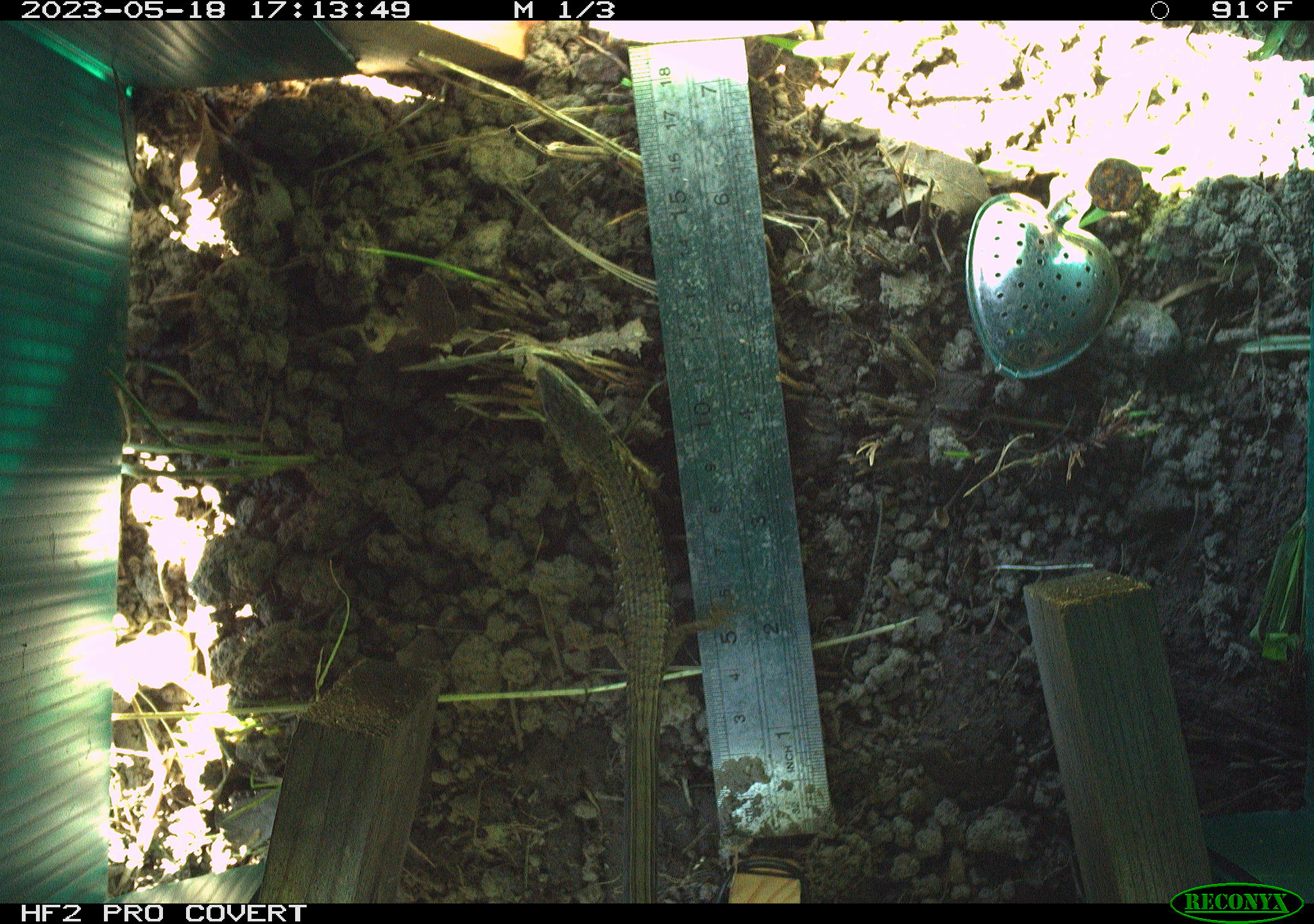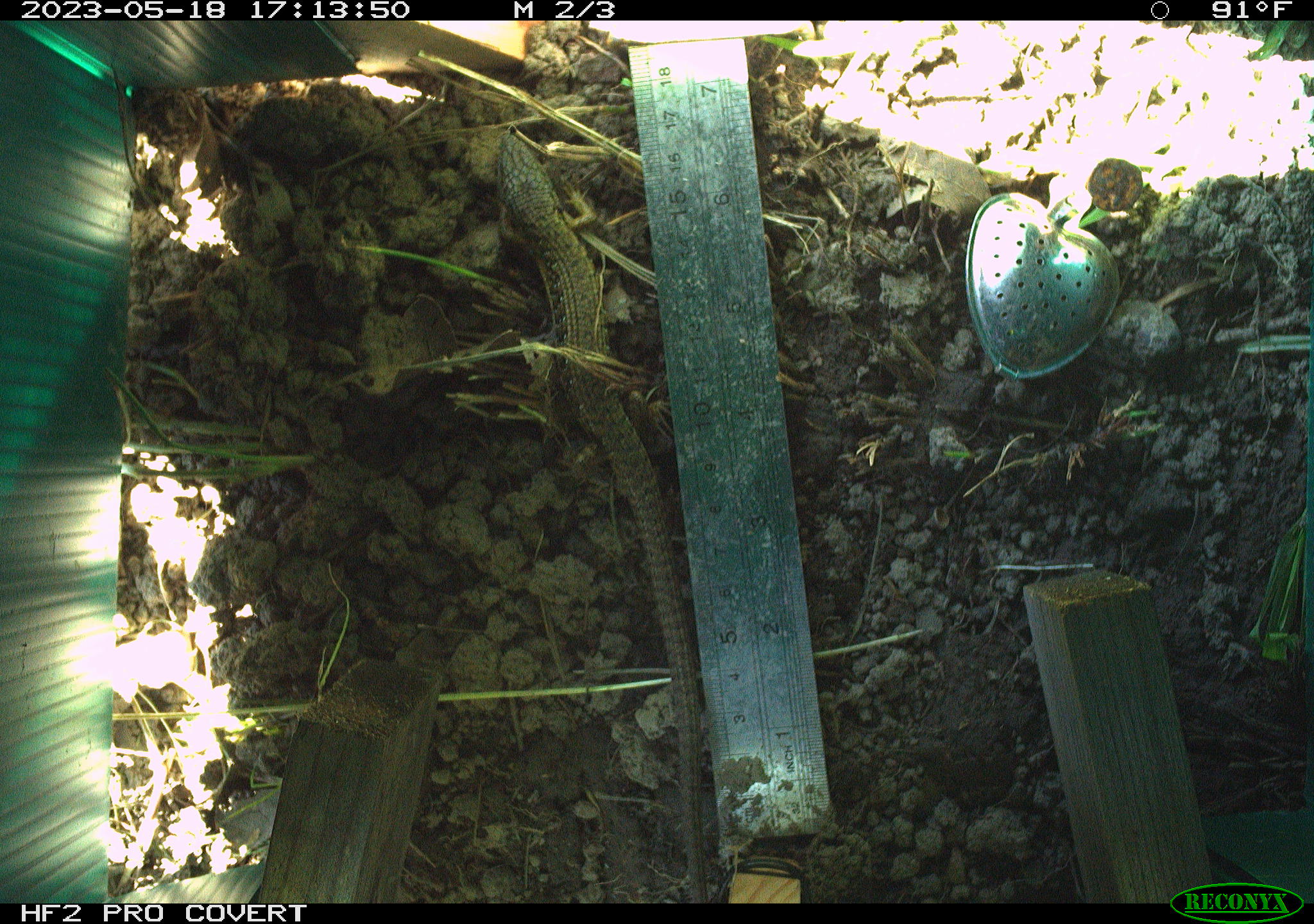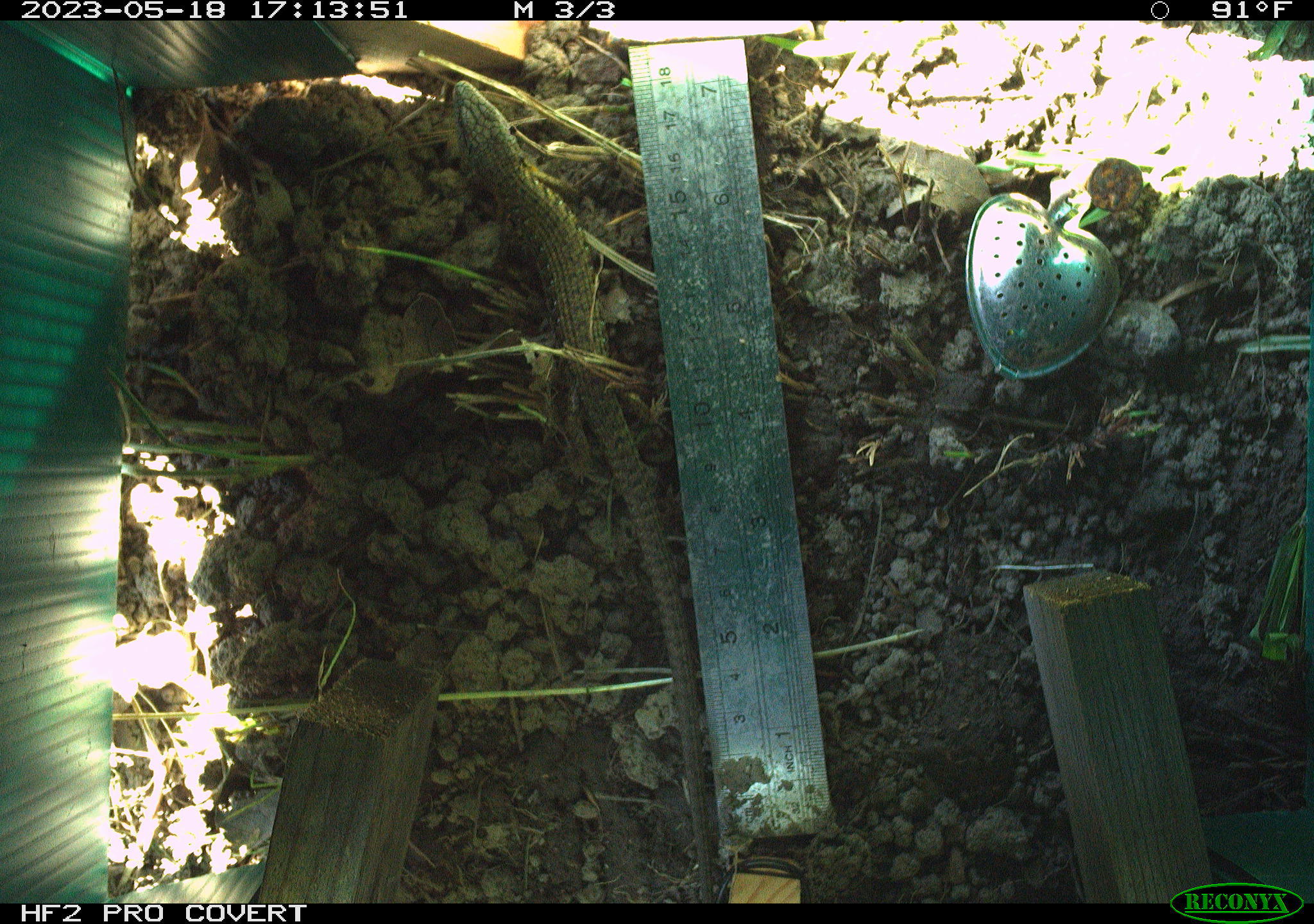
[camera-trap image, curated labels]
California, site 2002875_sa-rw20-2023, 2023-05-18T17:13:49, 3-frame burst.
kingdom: Animalia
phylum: Chordata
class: Reptilia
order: Squamata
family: Anguidae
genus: Elgaria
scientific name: Elgaria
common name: alligator lizards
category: elgaria species